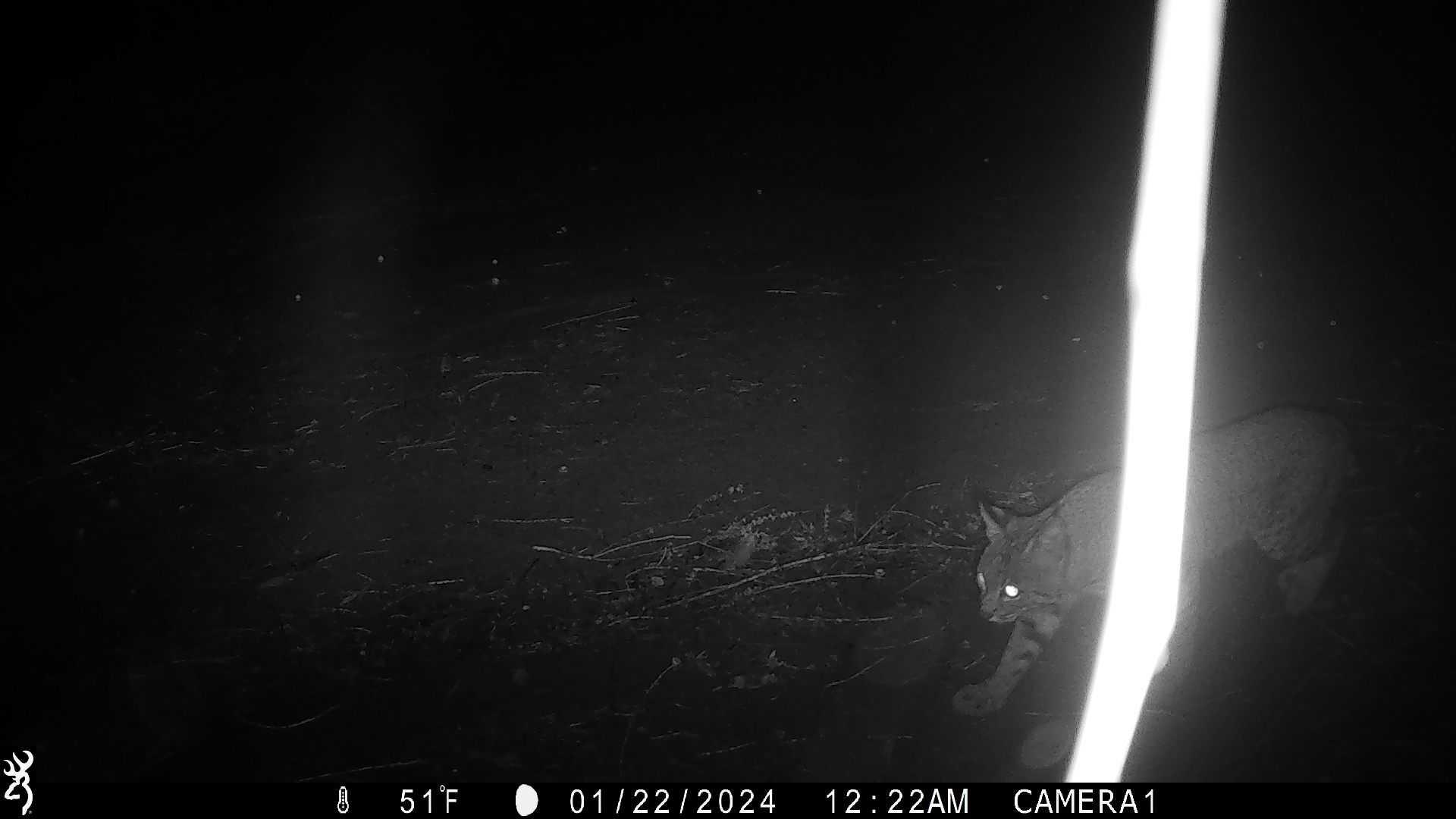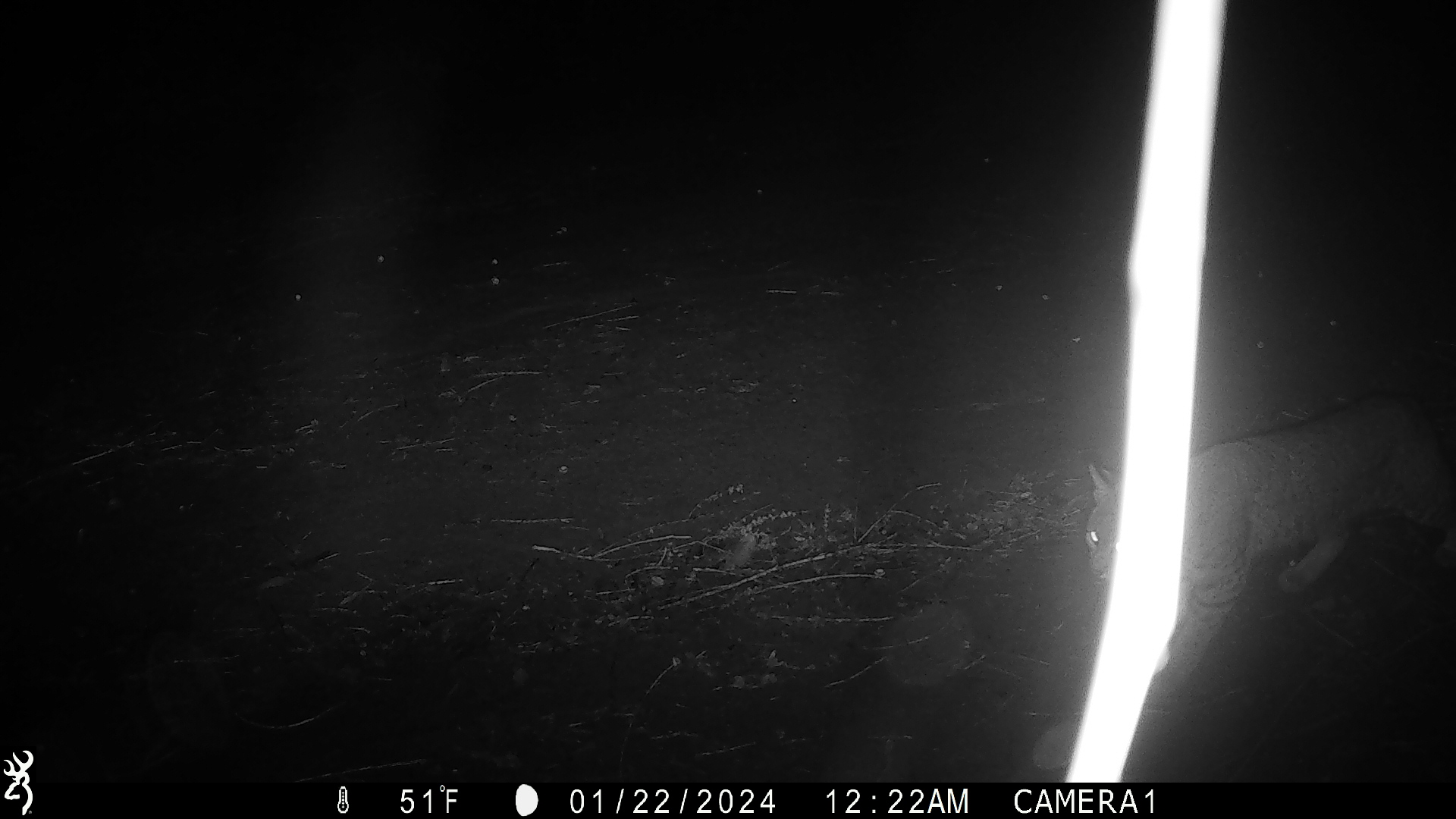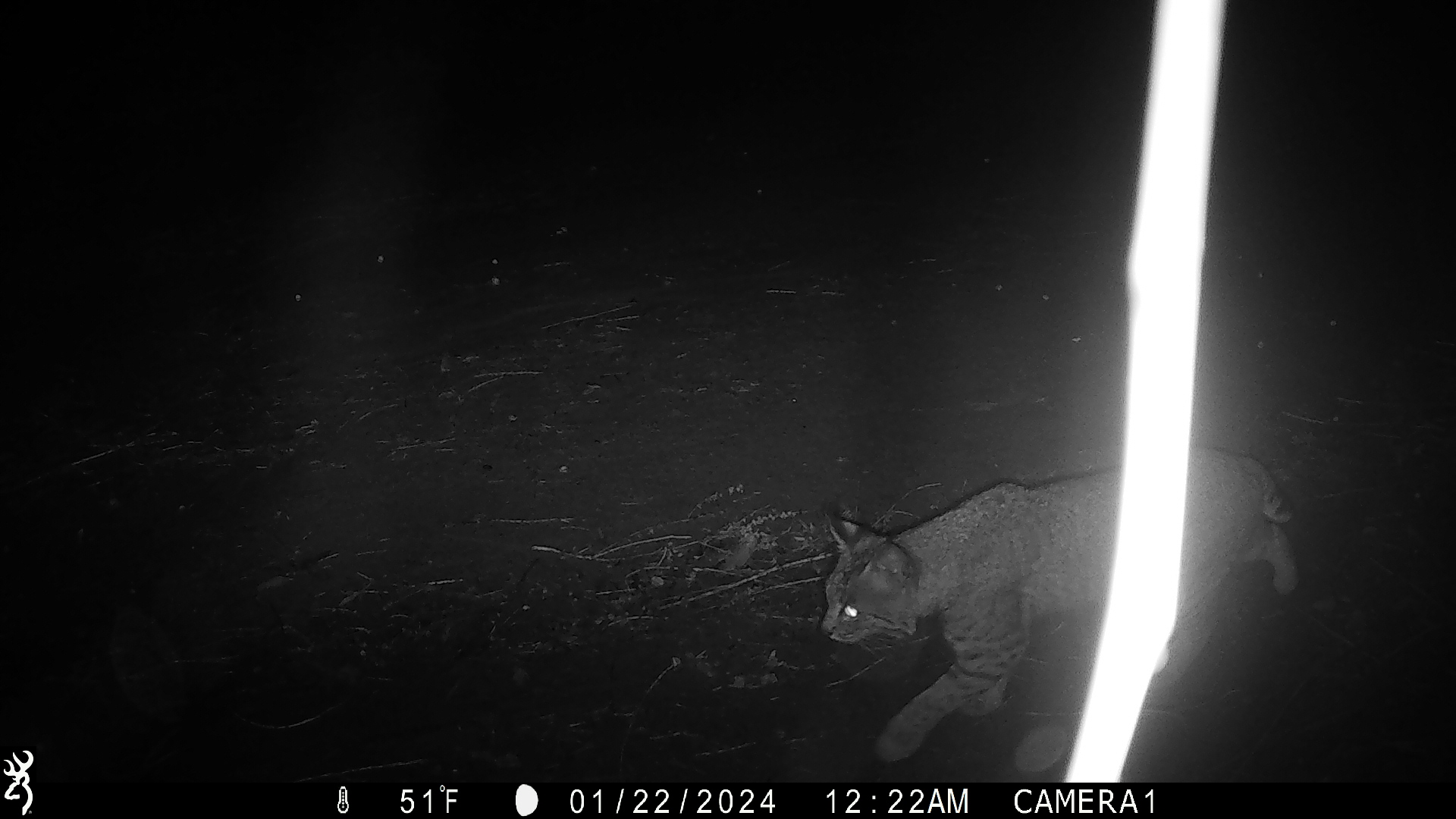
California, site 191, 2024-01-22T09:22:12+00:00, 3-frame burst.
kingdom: Animalia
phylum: Chordata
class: Mammalia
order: Carnivora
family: Felidae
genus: Lynx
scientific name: Lynx rufus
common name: bobcat